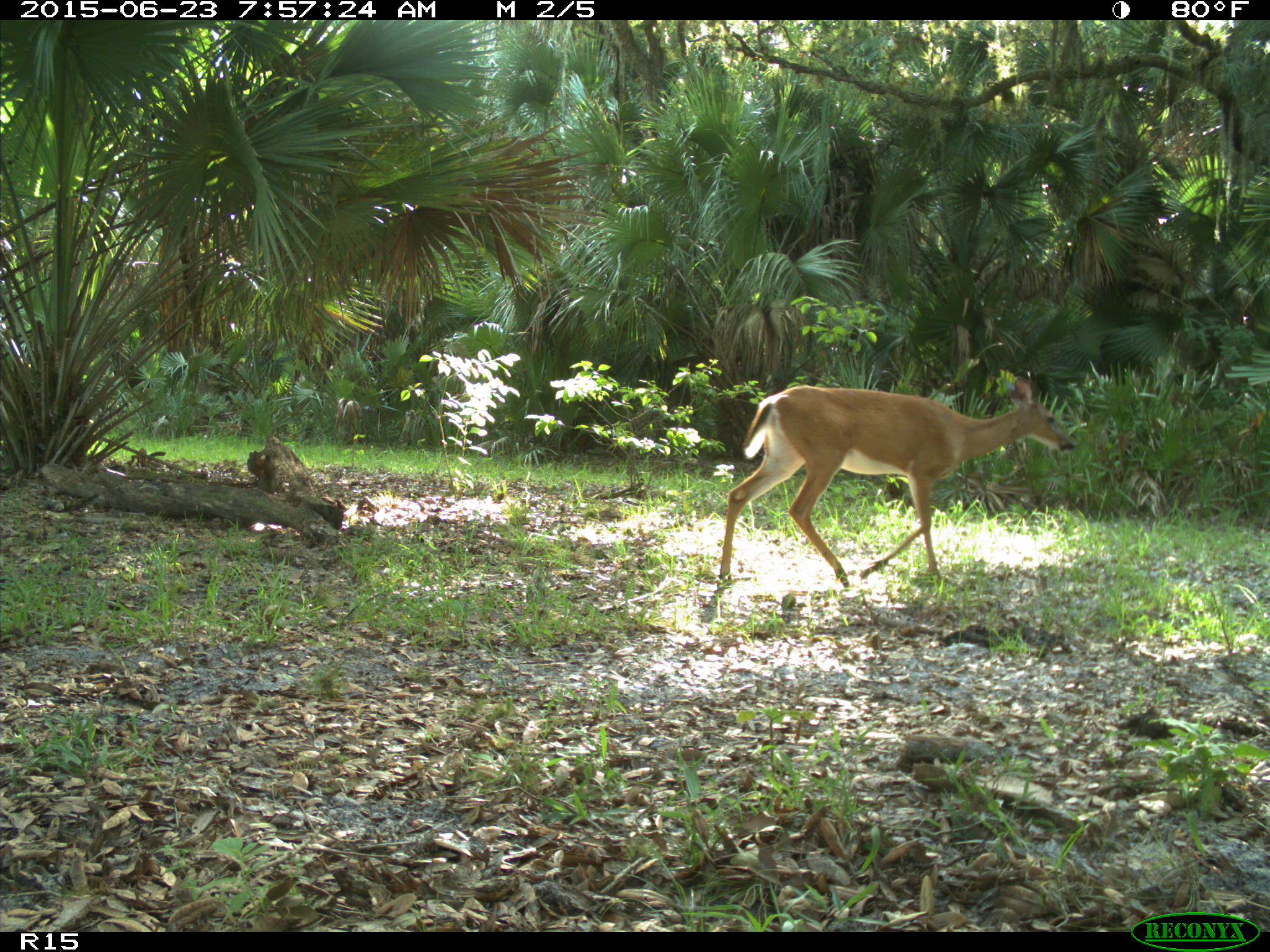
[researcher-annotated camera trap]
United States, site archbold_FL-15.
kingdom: Animalia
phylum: Chordata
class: Mammalia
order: Artiodactyla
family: Cervidae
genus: Odocoileus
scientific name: Odocoileus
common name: deer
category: unidentified deer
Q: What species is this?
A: Unidentified deer (deer) (Odocoileus).